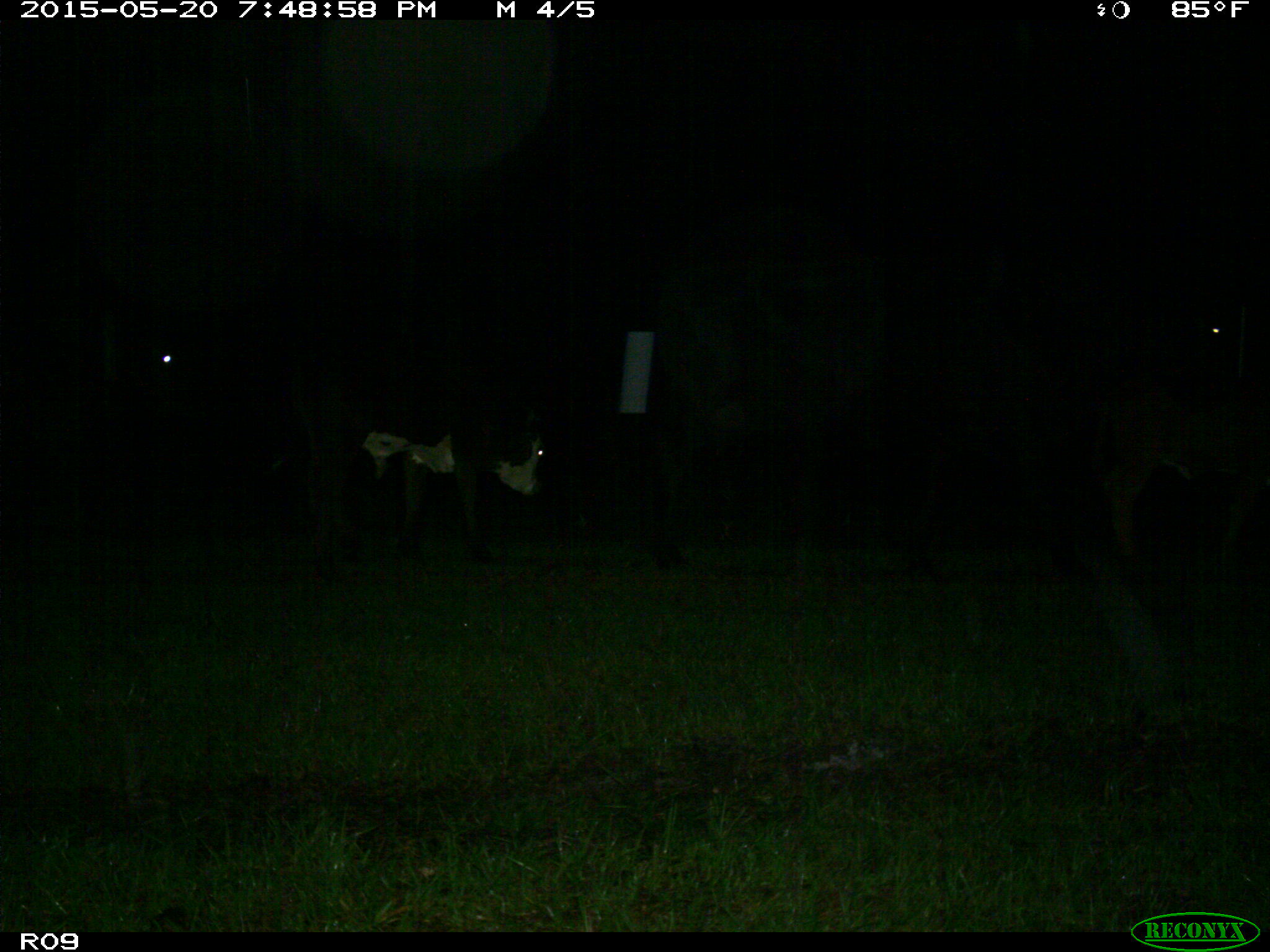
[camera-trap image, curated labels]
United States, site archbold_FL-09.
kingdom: Animalia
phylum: Chordata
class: Mammalia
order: Artiodactyla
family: Bovidae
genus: Bos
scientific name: Bos taurus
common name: domestic cow